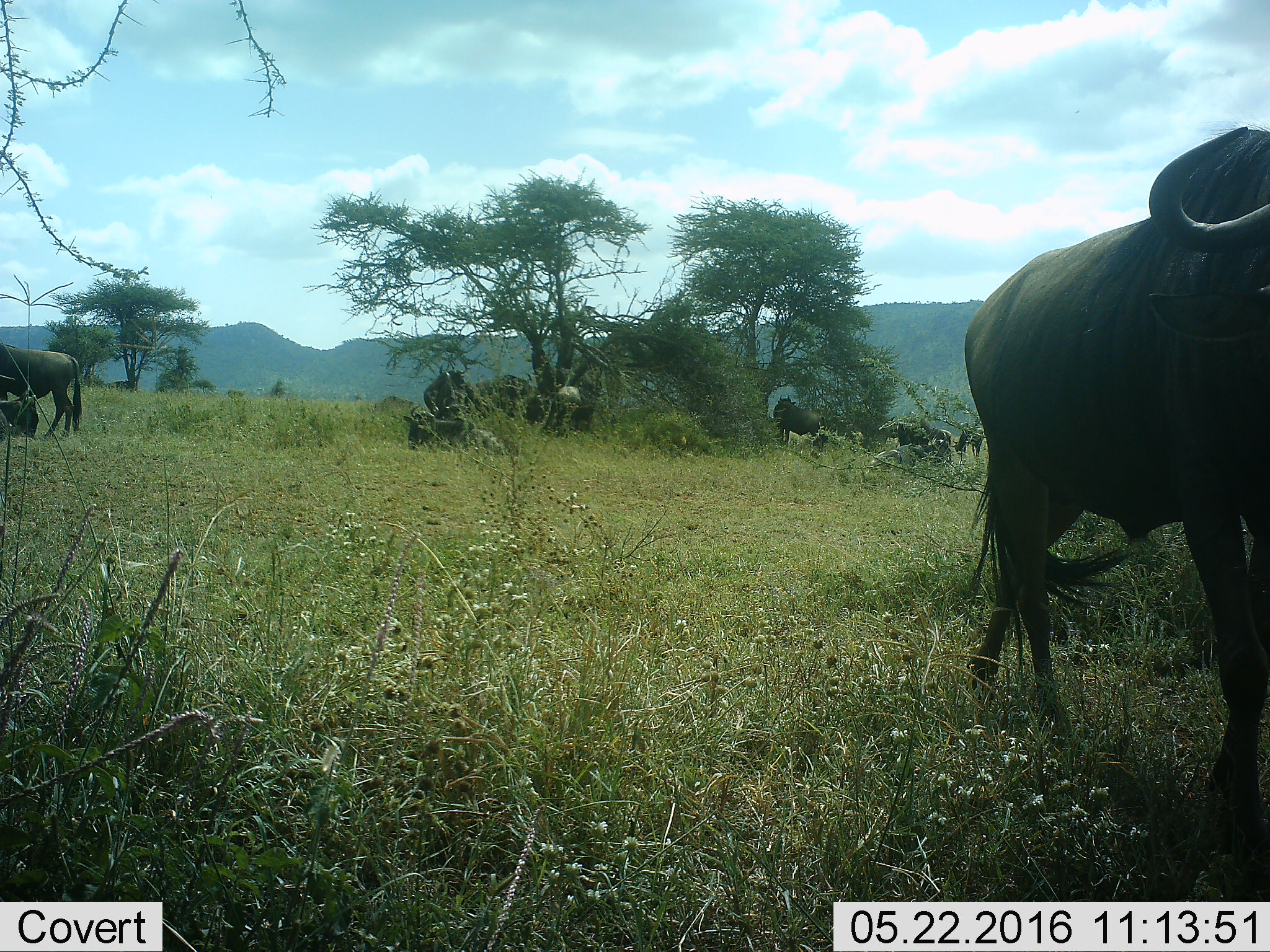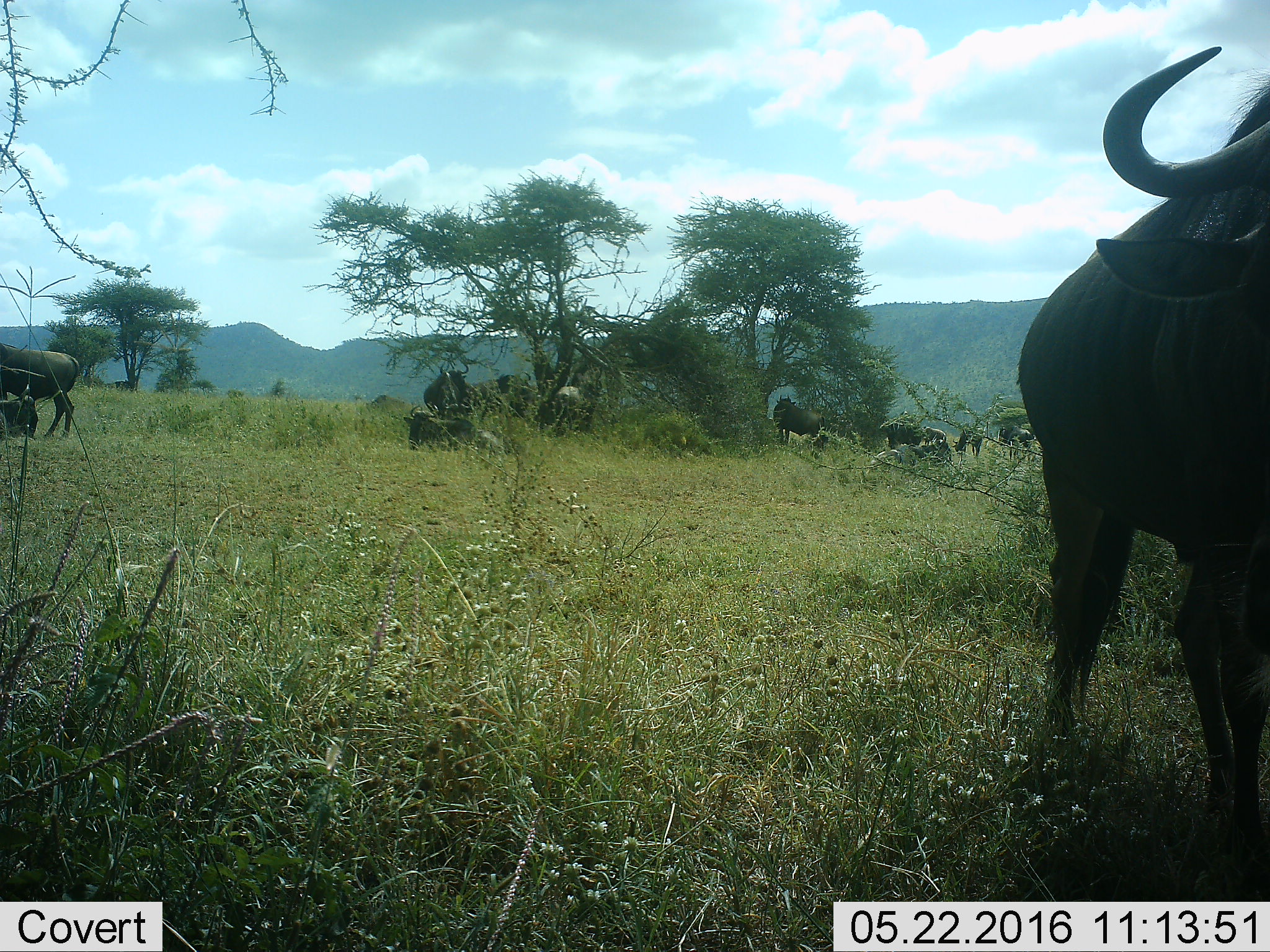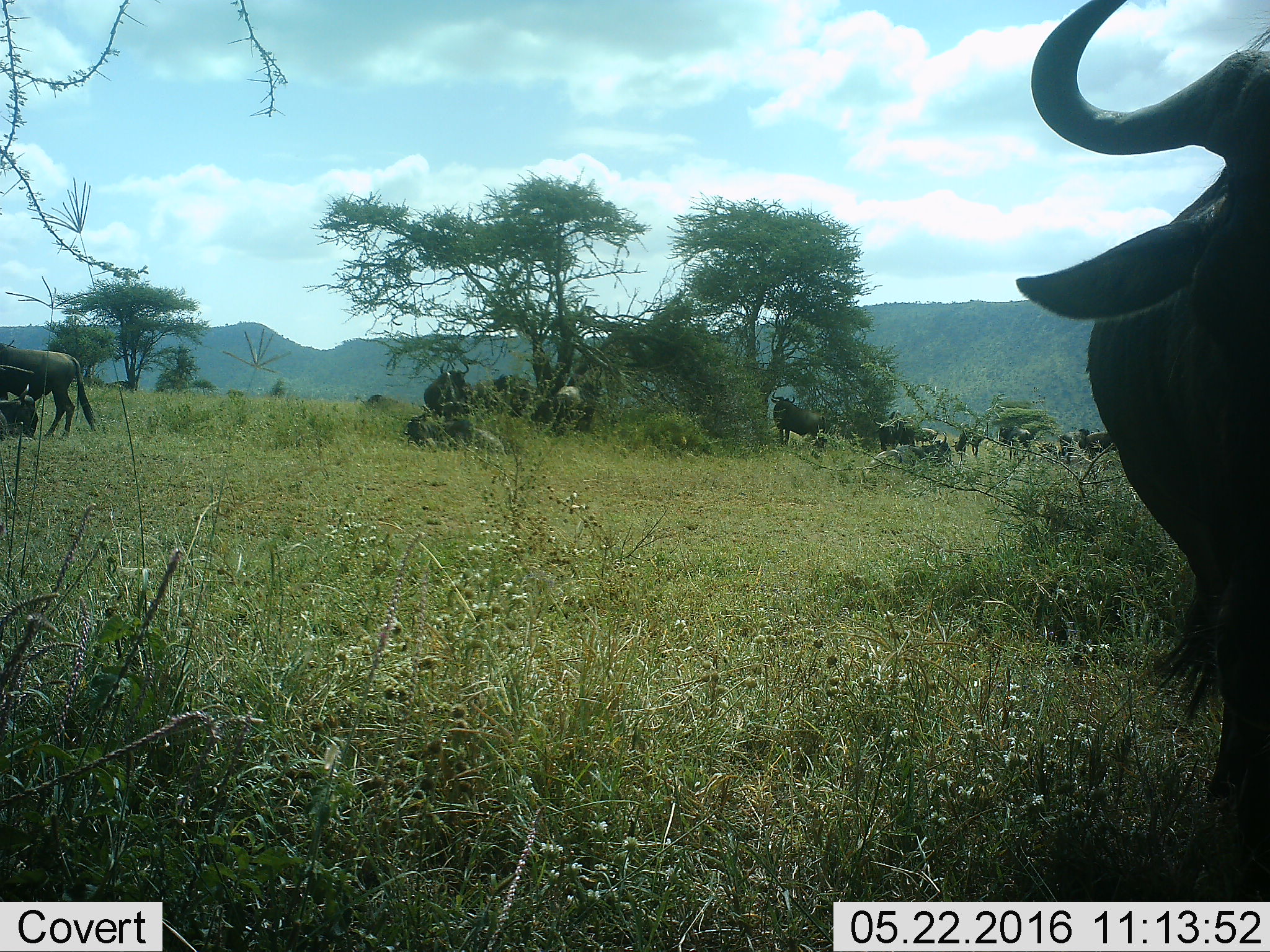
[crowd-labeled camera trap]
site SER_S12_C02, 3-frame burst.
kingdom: Animalia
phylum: Chordata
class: Mammalia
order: Artiodactyla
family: Bovidae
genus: Connochaetes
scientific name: Connochaetes taurinus taurinus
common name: blue wildebeest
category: wildebeestblue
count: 11-50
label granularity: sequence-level